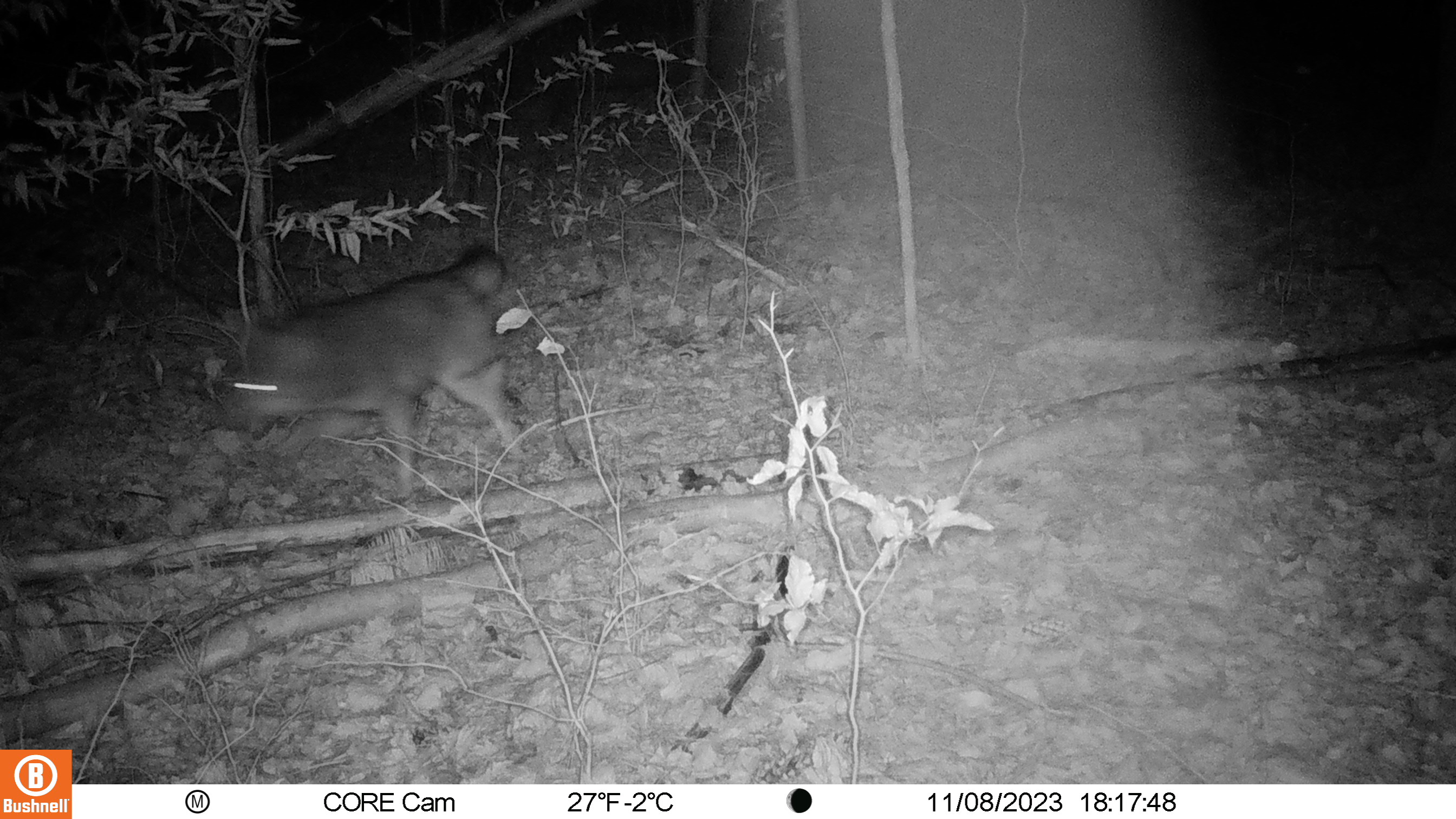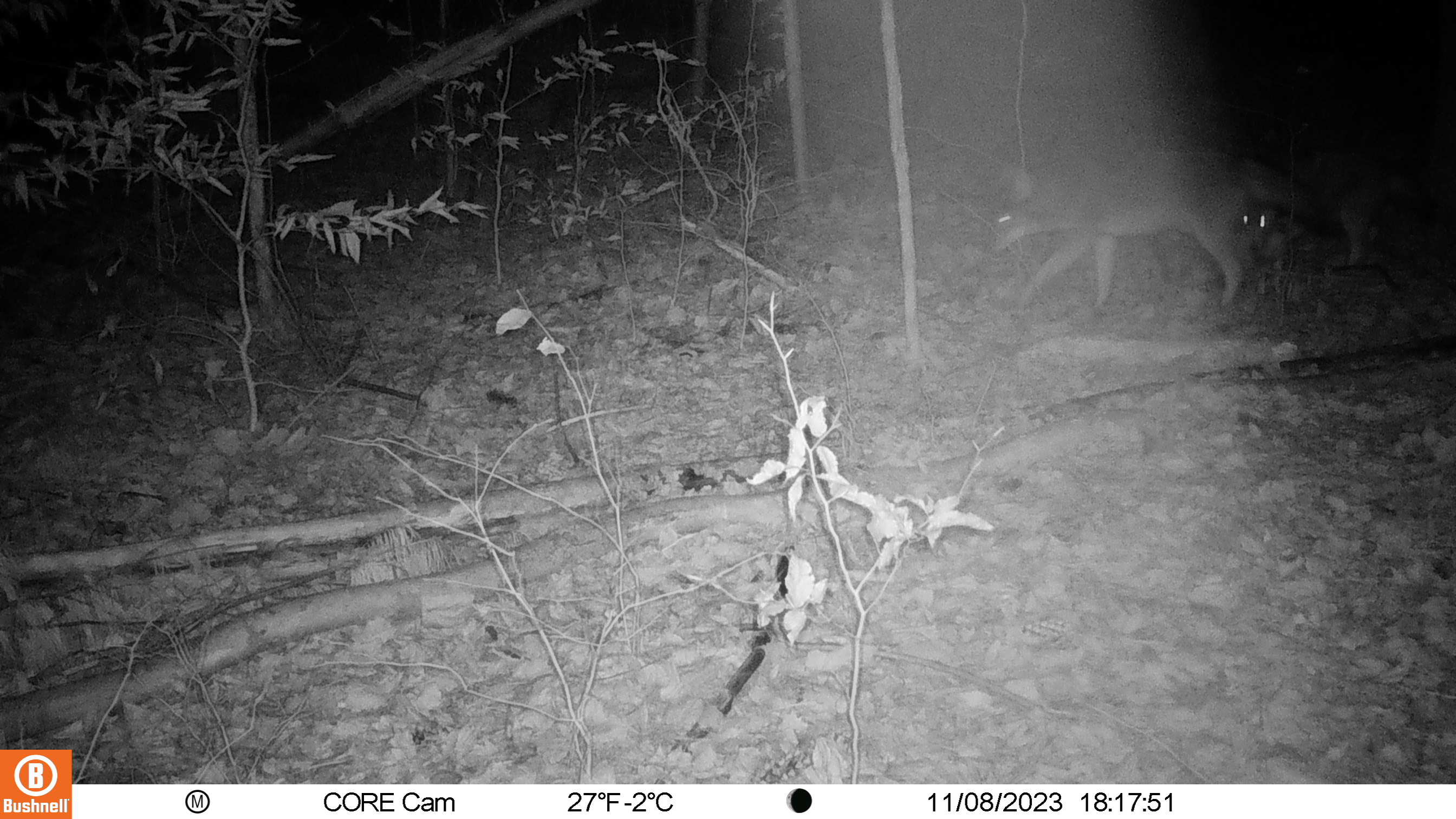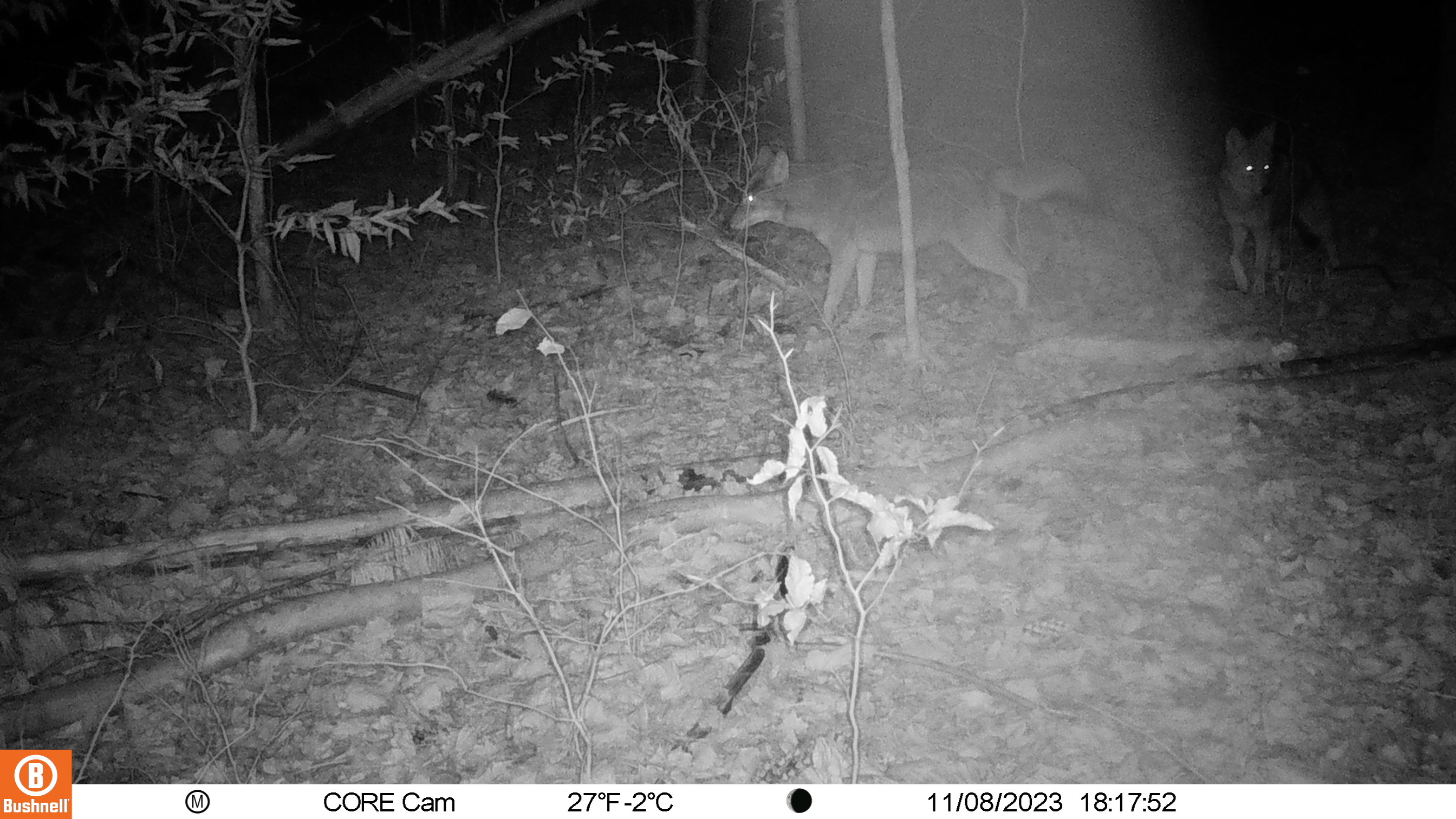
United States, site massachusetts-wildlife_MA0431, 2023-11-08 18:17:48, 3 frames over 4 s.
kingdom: Animalia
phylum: Chordata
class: Mammalia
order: Carnivora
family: Canidae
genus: Canis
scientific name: Canis latrans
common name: coyote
Coyote (Canis latrans).